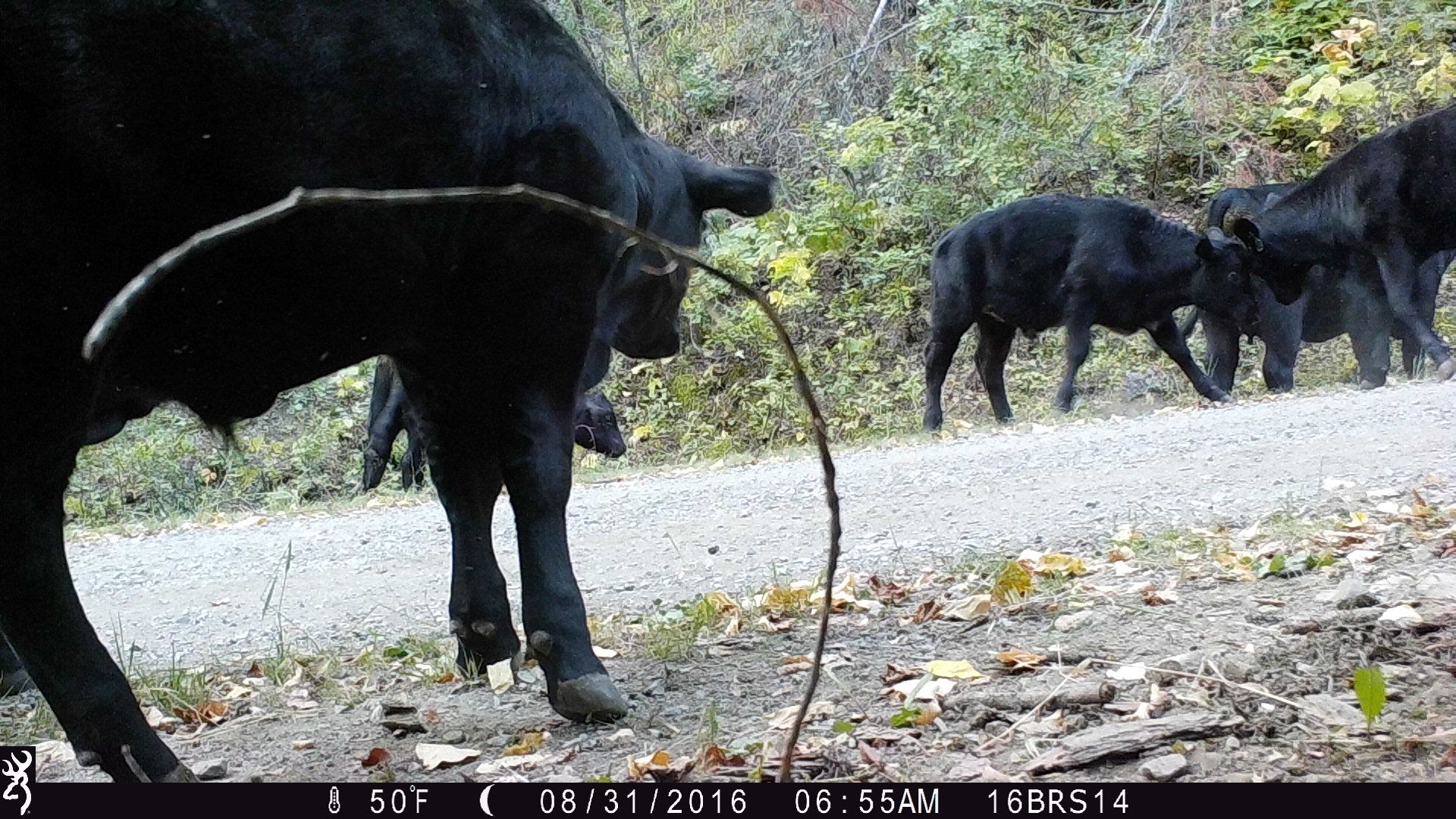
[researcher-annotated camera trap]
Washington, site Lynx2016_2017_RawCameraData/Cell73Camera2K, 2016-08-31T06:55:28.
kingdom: Animalia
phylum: Chordata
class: Mammalia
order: Artiodactyla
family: Bovidae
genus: Bos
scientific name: Bos taurus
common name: domestic cattle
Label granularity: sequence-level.